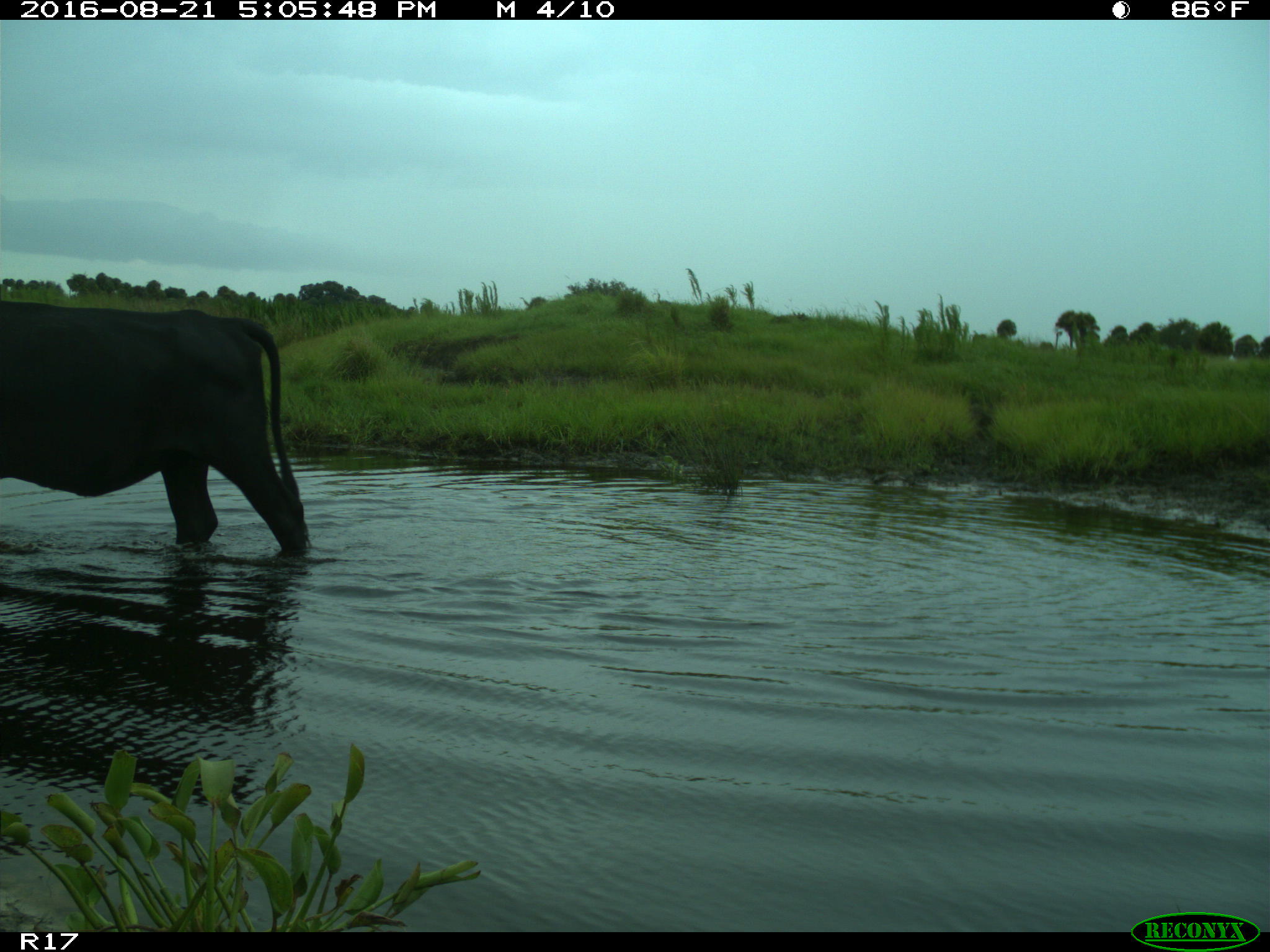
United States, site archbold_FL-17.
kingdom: Animalia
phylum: Chordata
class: Mammalia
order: Artiodactyla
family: Bovidae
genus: Bos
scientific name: Bos taurus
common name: domestic cow